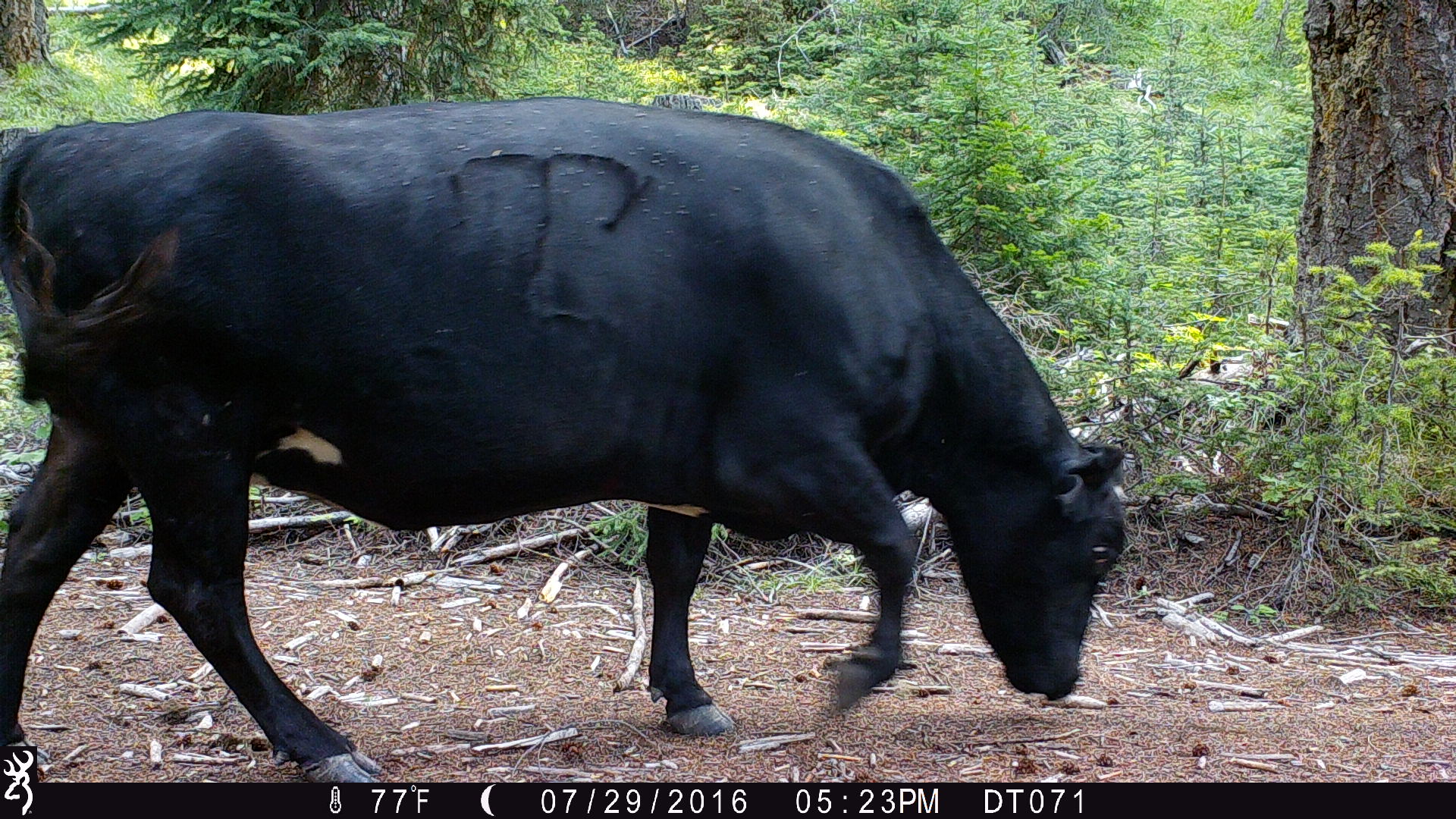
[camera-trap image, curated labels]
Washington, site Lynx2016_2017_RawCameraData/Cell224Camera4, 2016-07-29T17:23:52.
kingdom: Animalia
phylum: Chordata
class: Mammalia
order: Artiodactyla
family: Bovidae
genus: Bos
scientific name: Bos taurus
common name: domestic cattle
Domestic cattle (Bos taurus). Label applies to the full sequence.